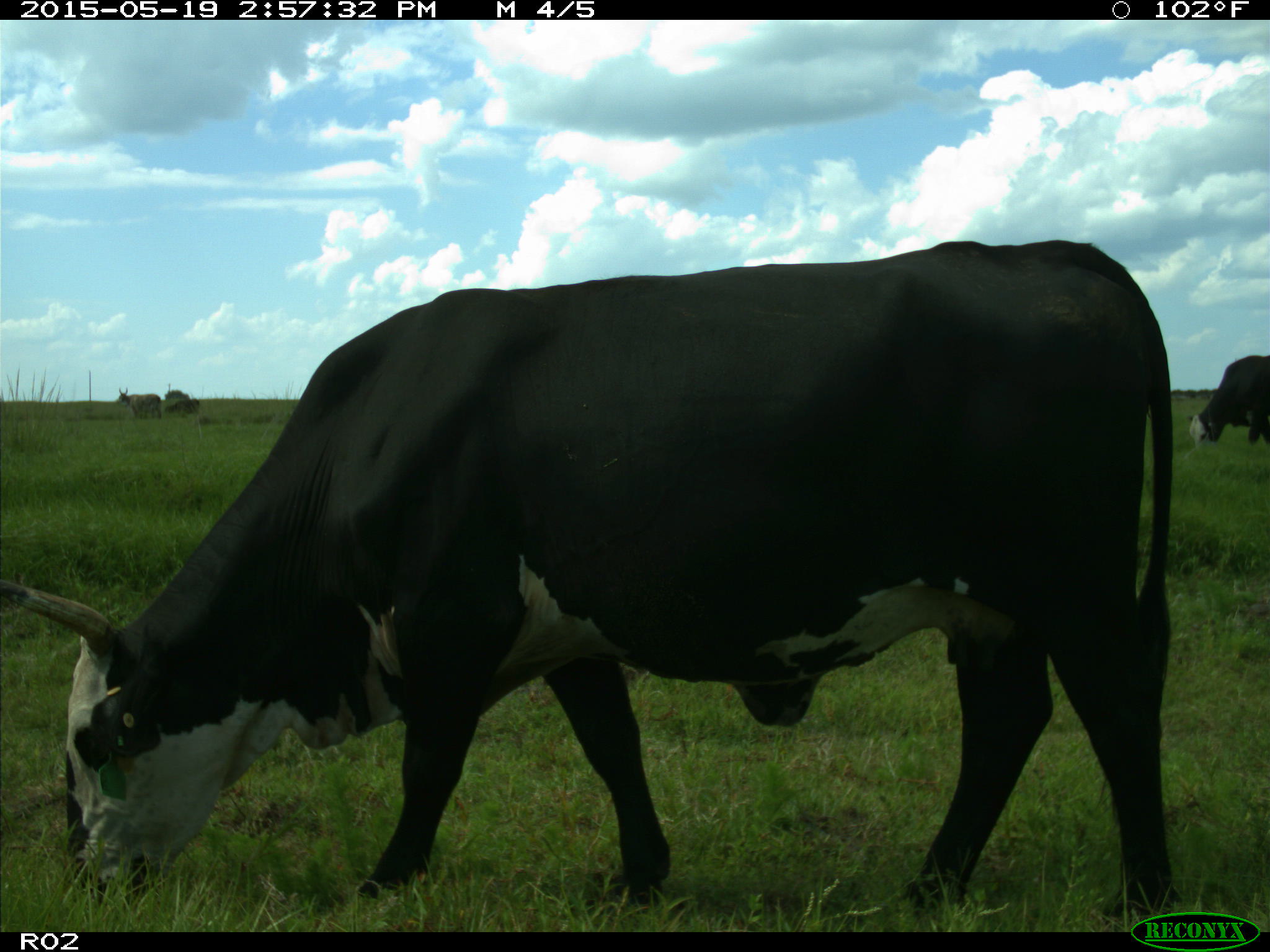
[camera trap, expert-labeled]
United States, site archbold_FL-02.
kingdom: Animalia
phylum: Chordata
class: Mammalia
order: Artiodactyla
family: Bovidae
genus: Bos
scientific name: Bos taurus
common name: domestic cow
Bos taurus (domestic cow).